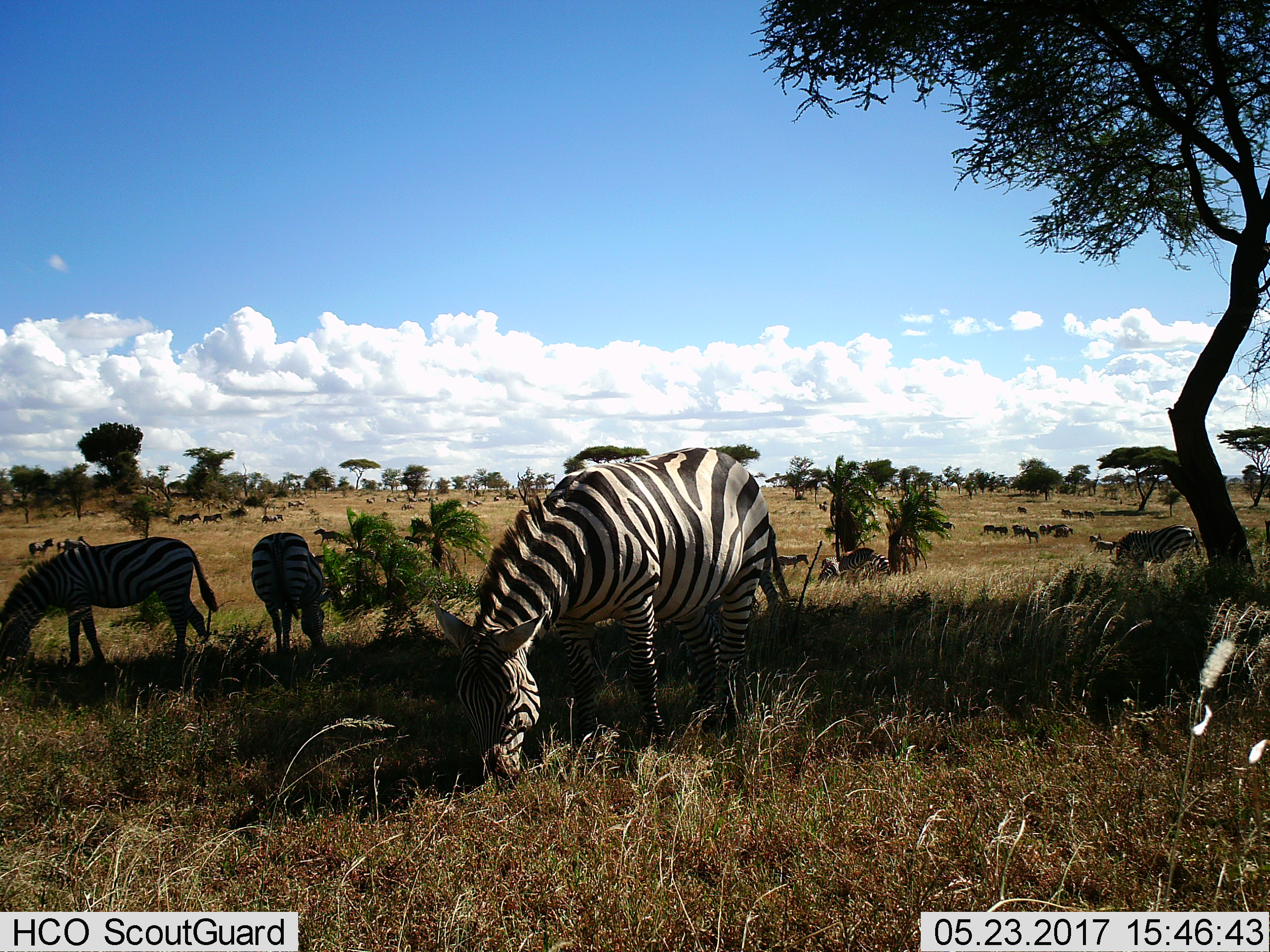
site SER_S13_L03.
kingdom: Animalia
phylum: Chordata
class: Mammalia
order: Perissodactyla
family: Equidae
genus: Equus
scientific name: Equus quagga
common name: plains zebra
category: zebraplains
Zebraplains (plains zebra) (Equus quagga), count 11-50. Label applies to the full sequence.